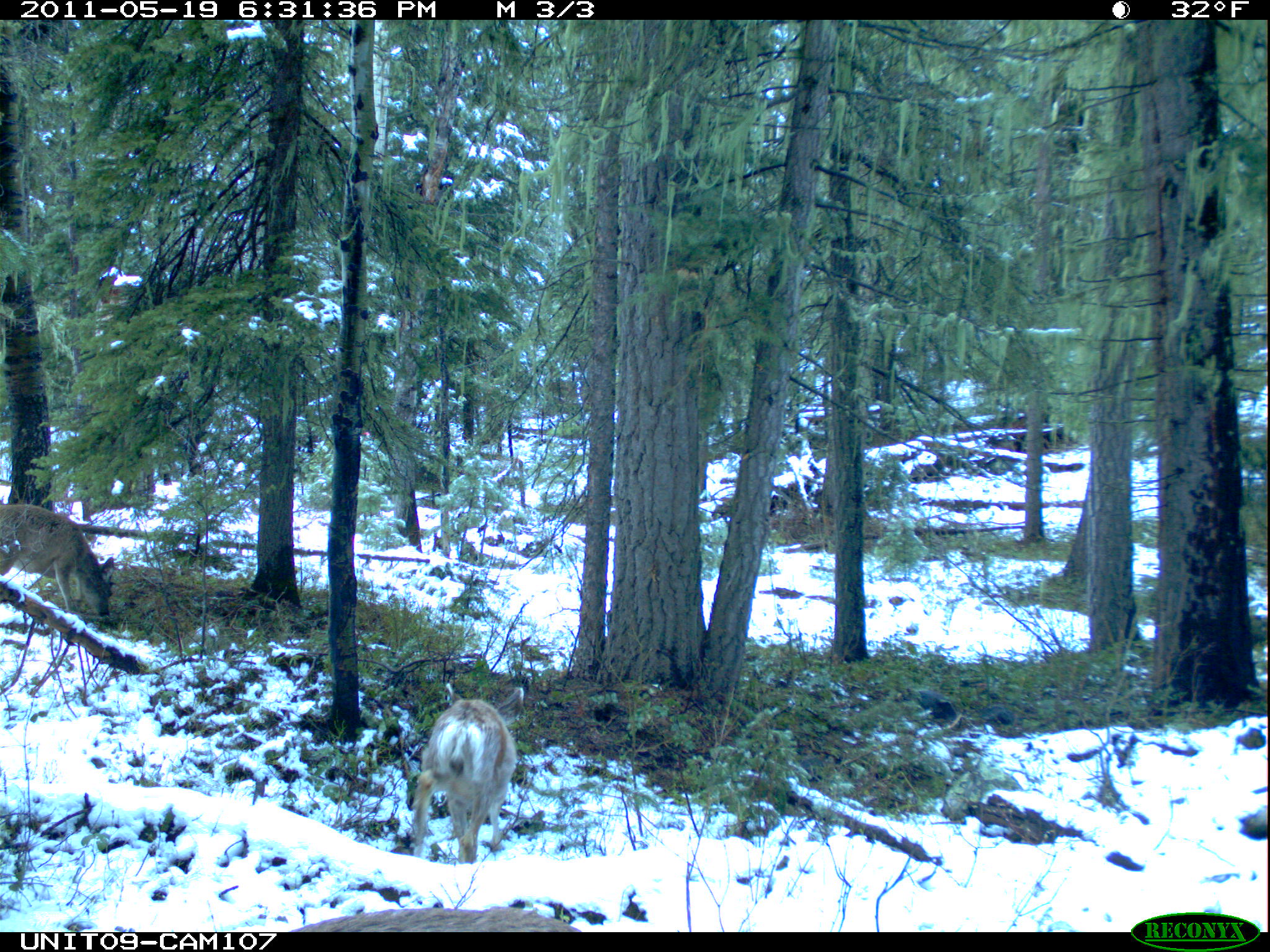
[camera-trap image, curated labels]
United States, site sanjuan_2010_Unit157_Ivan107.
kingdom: Animalia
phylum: Chordata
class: Mammalia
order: Artiodactyla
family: Cervidae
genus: Odocoileus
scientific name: Odocoileus hemionus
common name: mule deer